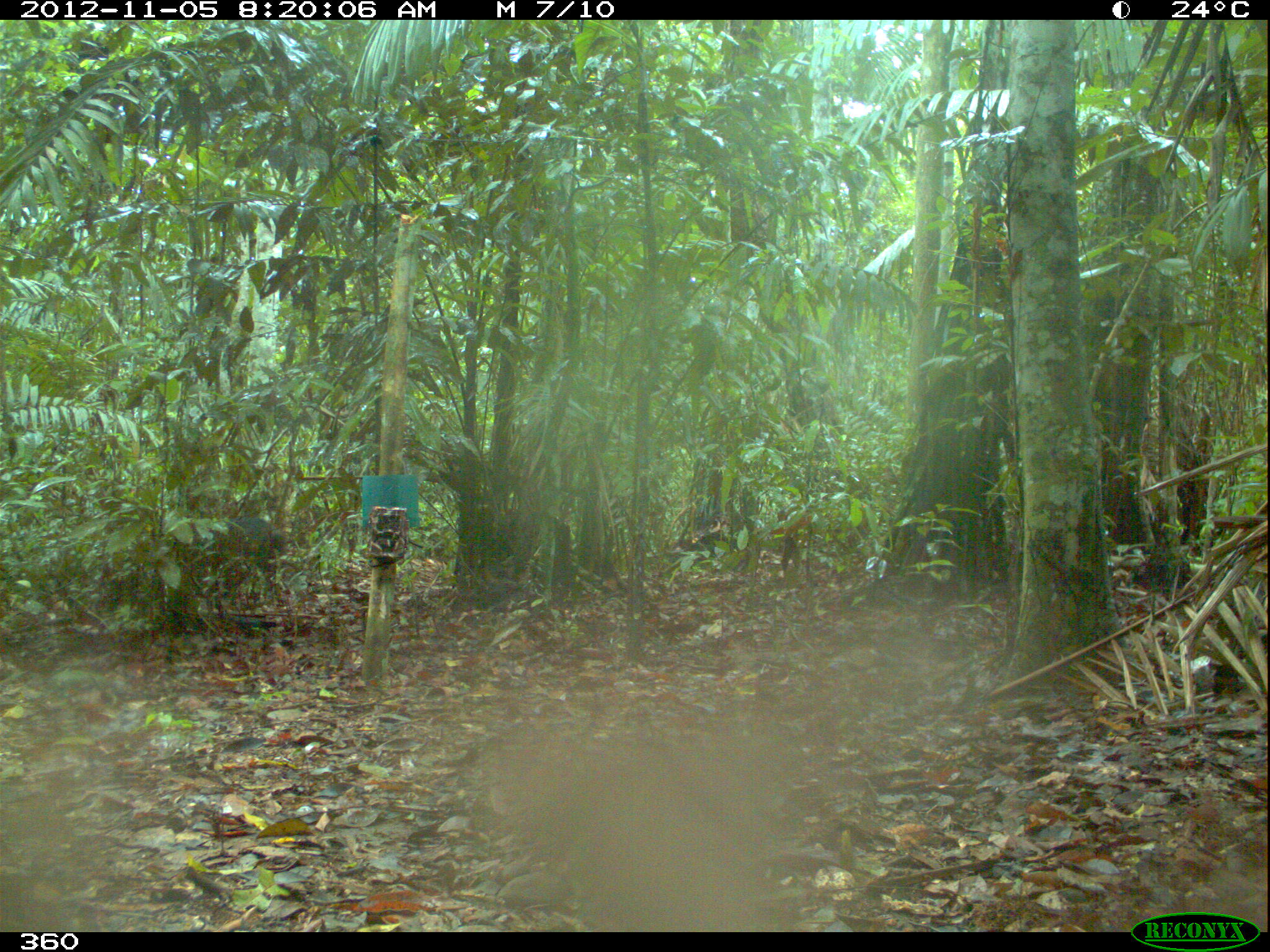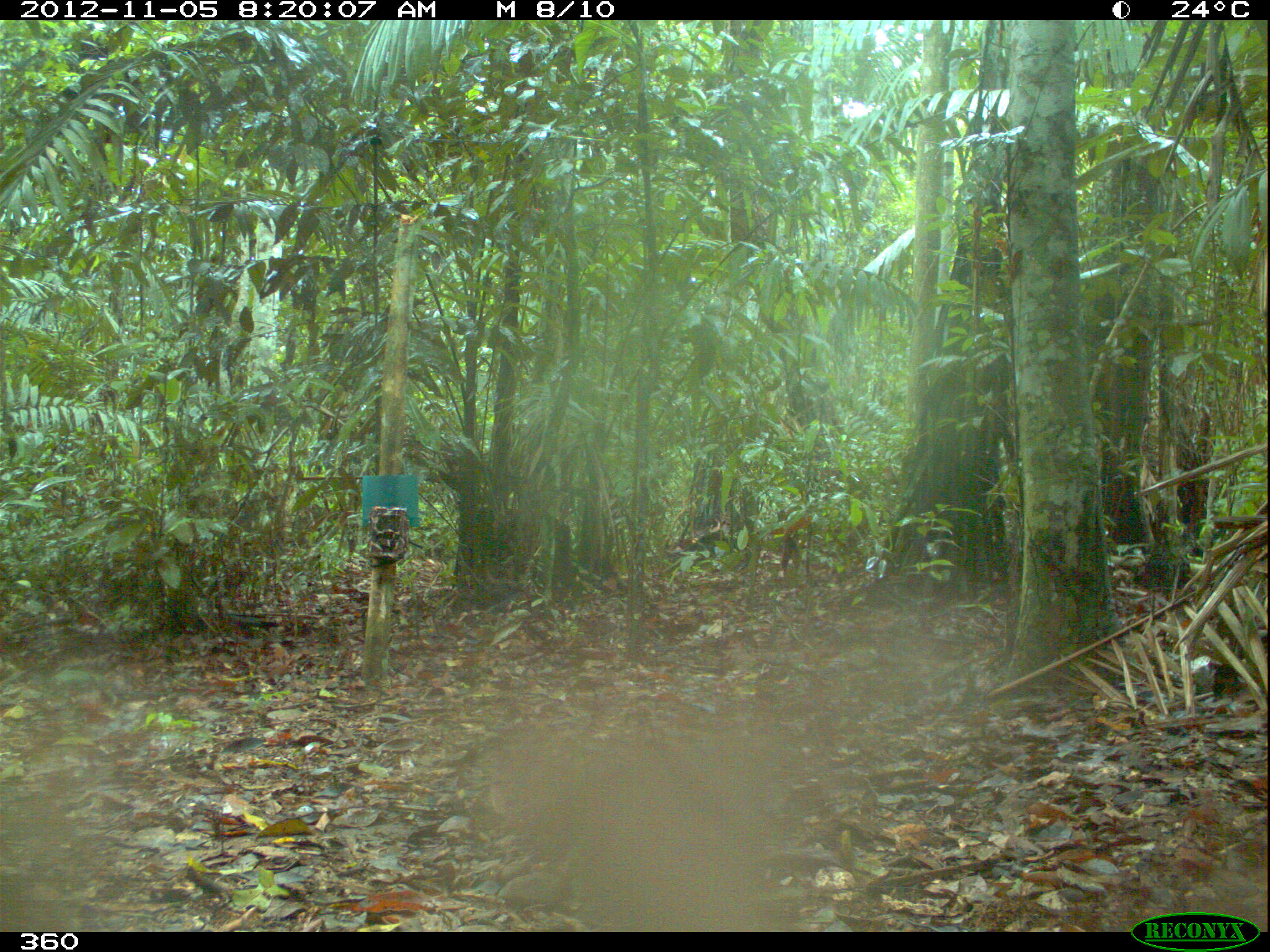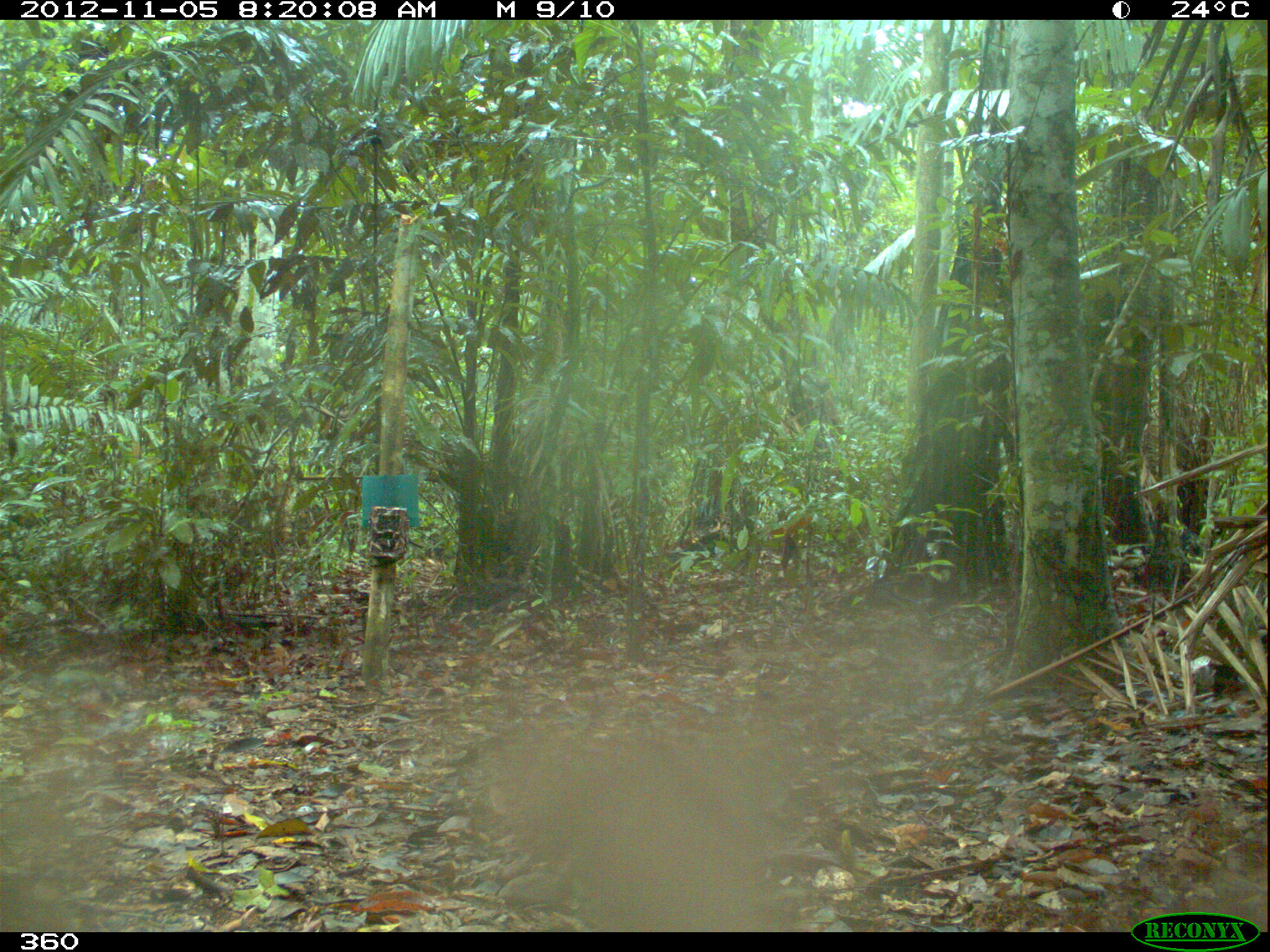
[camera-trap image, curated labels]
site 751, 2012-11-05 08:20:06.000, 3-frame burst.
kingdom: Animalia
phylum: Chordata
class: Mammalia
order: Artiodactyla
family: Tayassuidae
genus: Tayassu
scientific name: Tayassu pecari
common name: white-lipped peccary